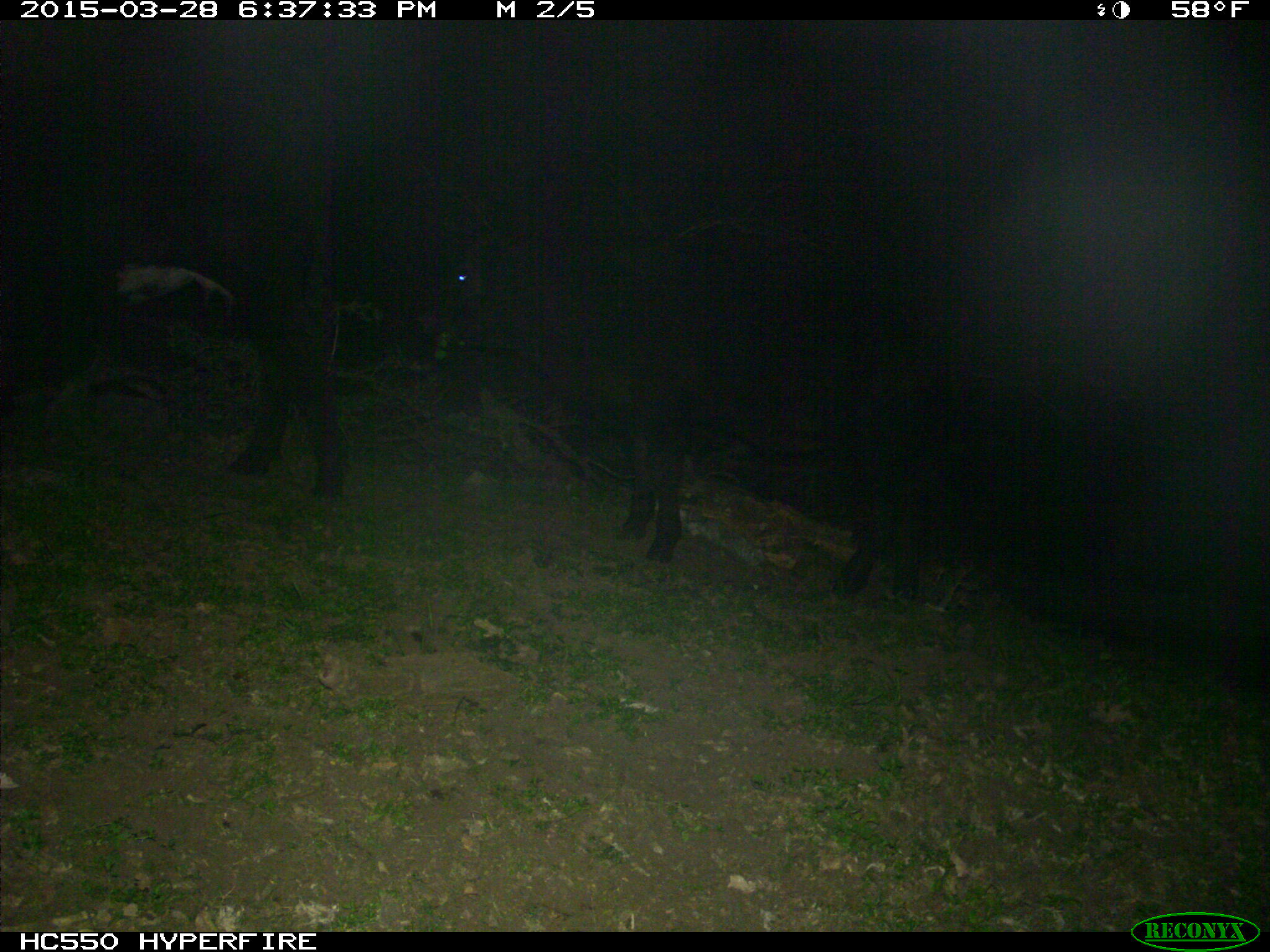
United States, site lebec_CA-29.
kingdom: Animalia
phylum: Chordata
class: Mammalia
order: Artiodactyla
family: Bovidae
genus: Bos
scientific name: Bos taurus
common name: domestic cow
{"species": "Bos taurus (domestic cow)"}